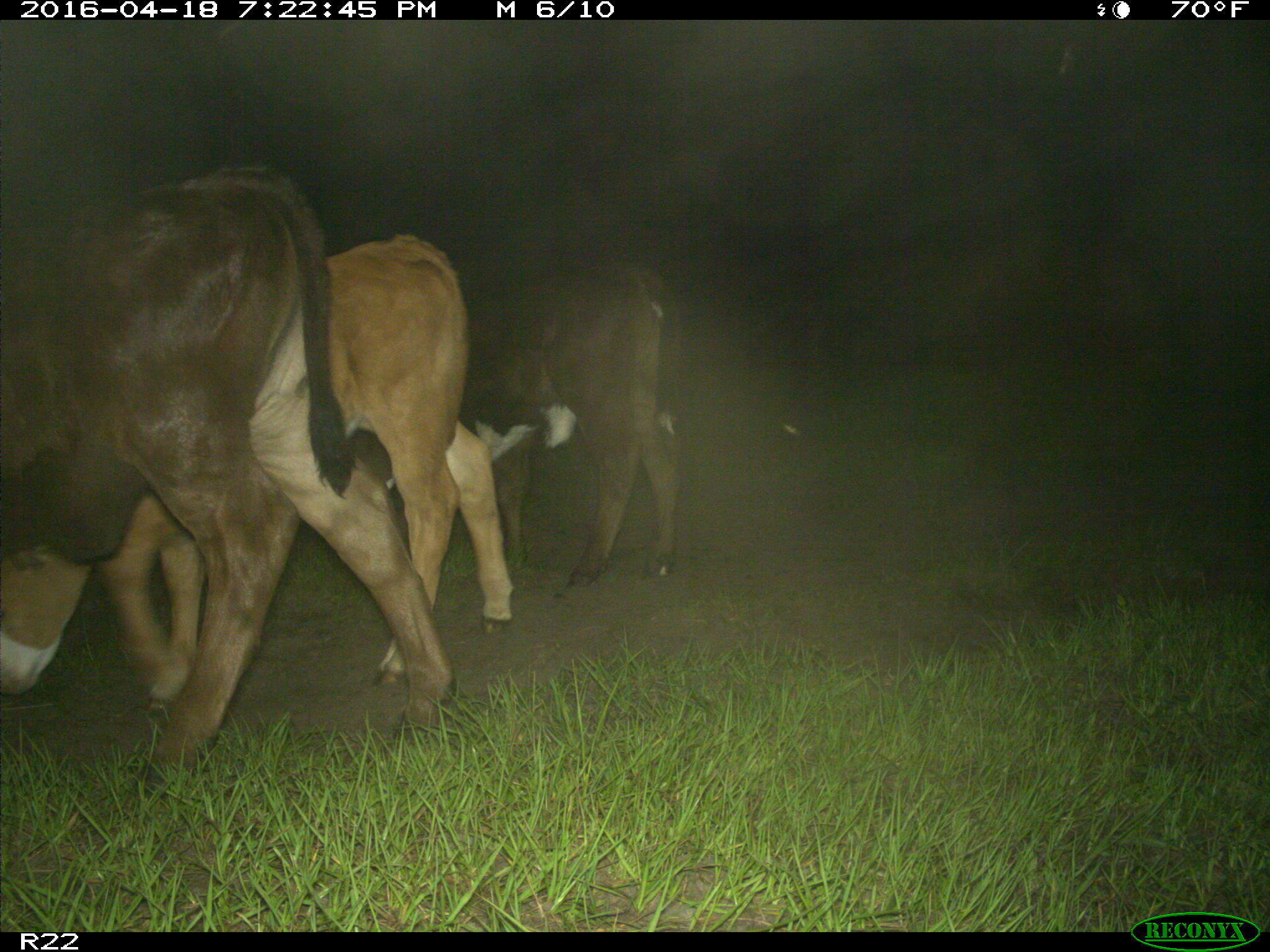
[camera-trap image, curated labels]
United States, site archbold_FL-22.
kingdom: Animalia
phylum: Chordata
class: Mammalia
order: Artiodactyla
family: Bovidae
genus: Bos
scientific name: Bos taurus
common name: domestic cow